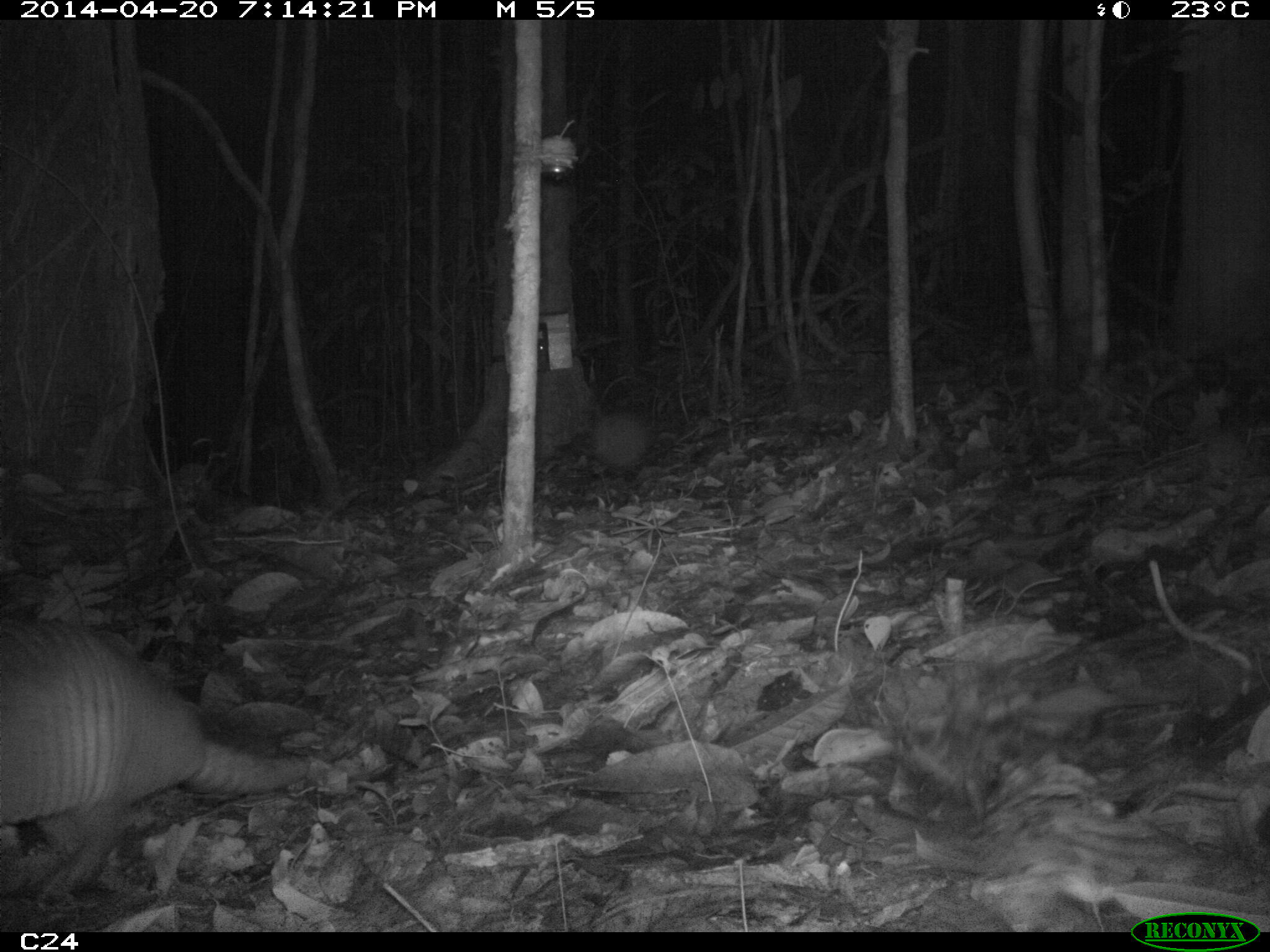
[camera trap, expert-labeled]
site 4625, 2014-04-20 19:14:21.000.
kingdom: Animalia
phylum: Chordata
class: Mammalia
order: Cingulata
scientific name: Cingulata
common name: armadillo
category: unknown armadillo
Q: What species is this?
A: Unknown armadillo (armadillo) (Cingulata).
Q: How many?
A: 1.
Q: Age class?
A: Adult.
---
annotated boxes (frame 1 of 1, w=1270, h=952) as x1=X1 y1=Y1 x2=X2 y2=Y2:
unknown armadillo: x1=0 y1=611 x2=314 y2=907